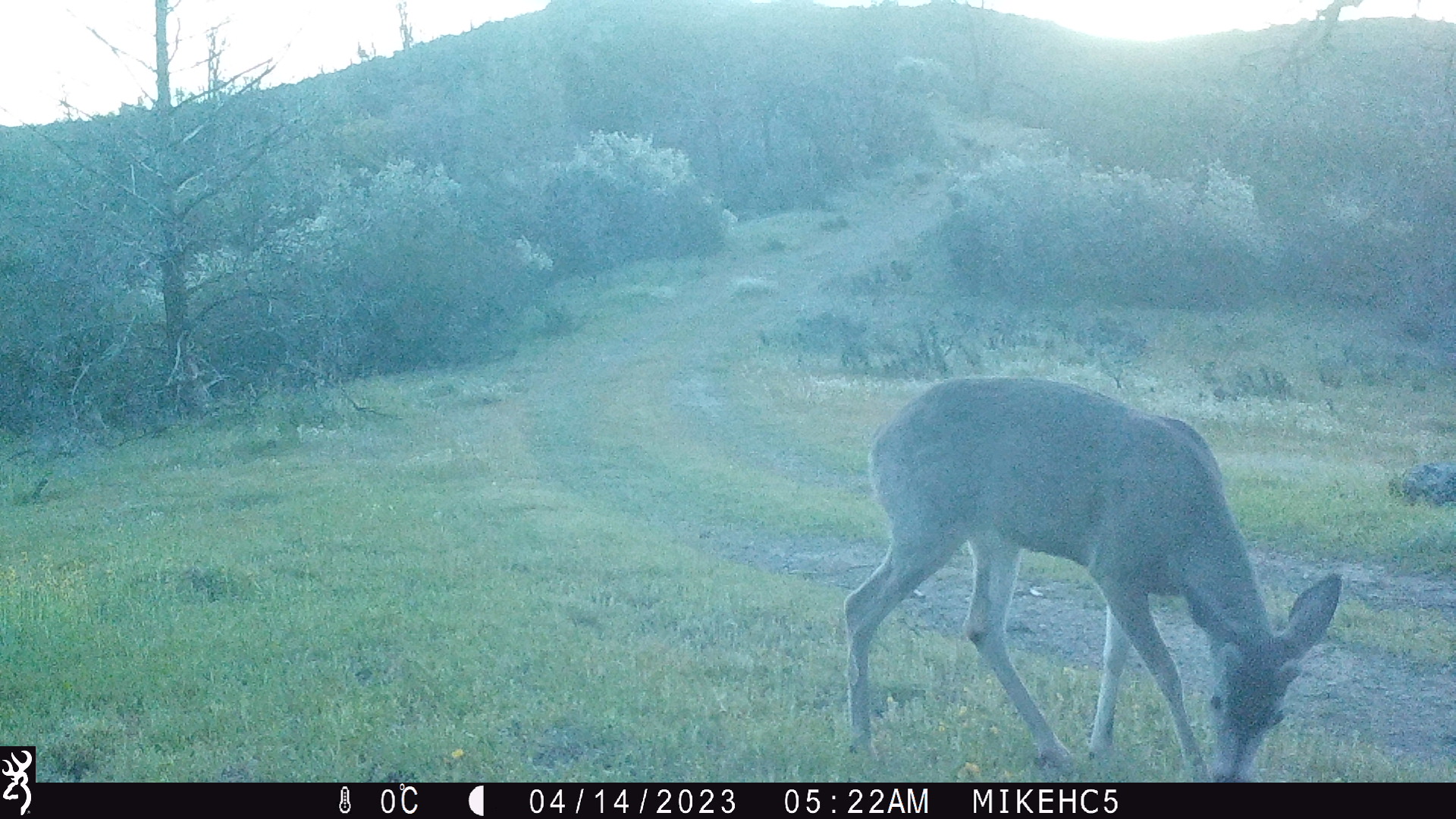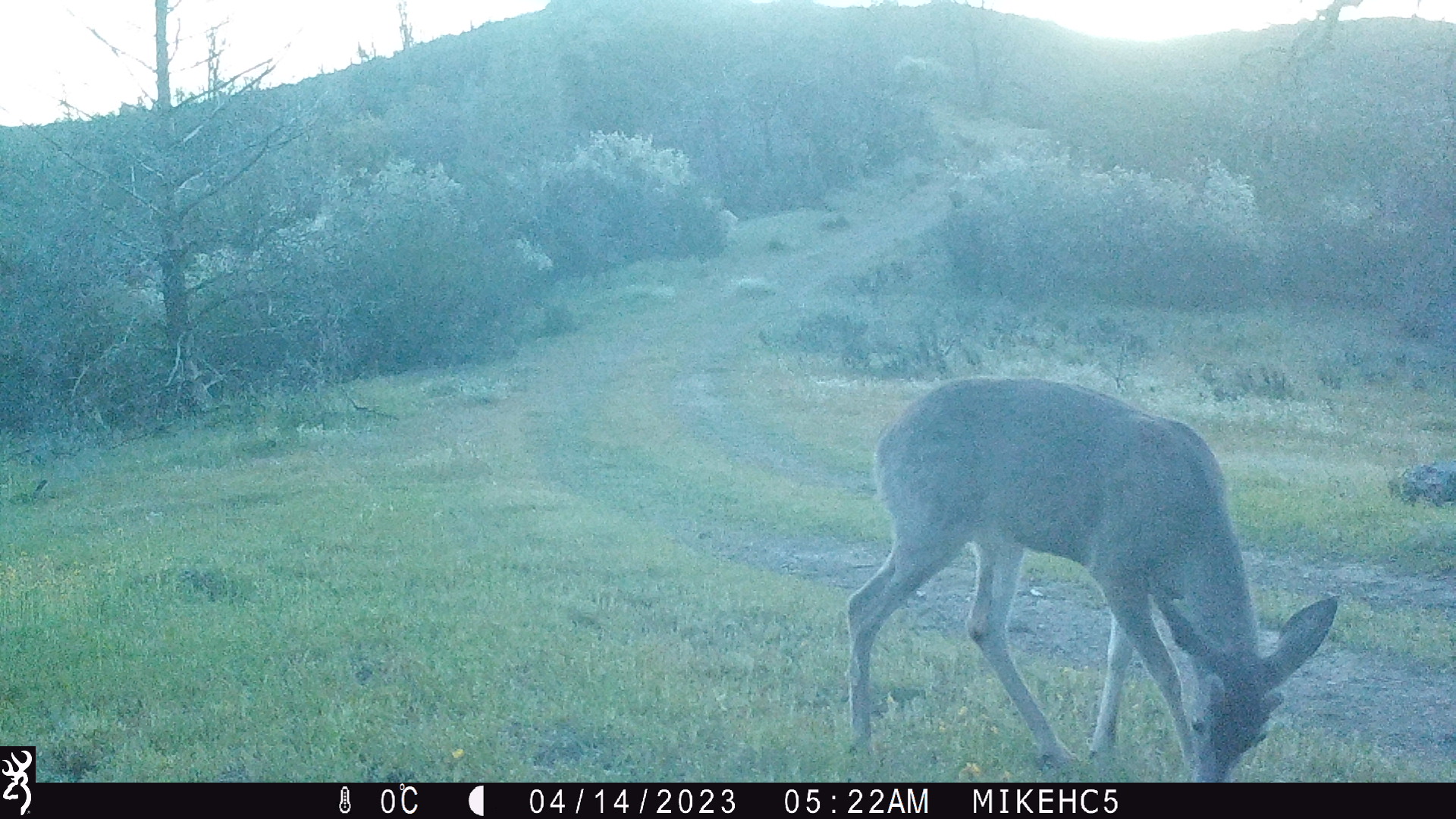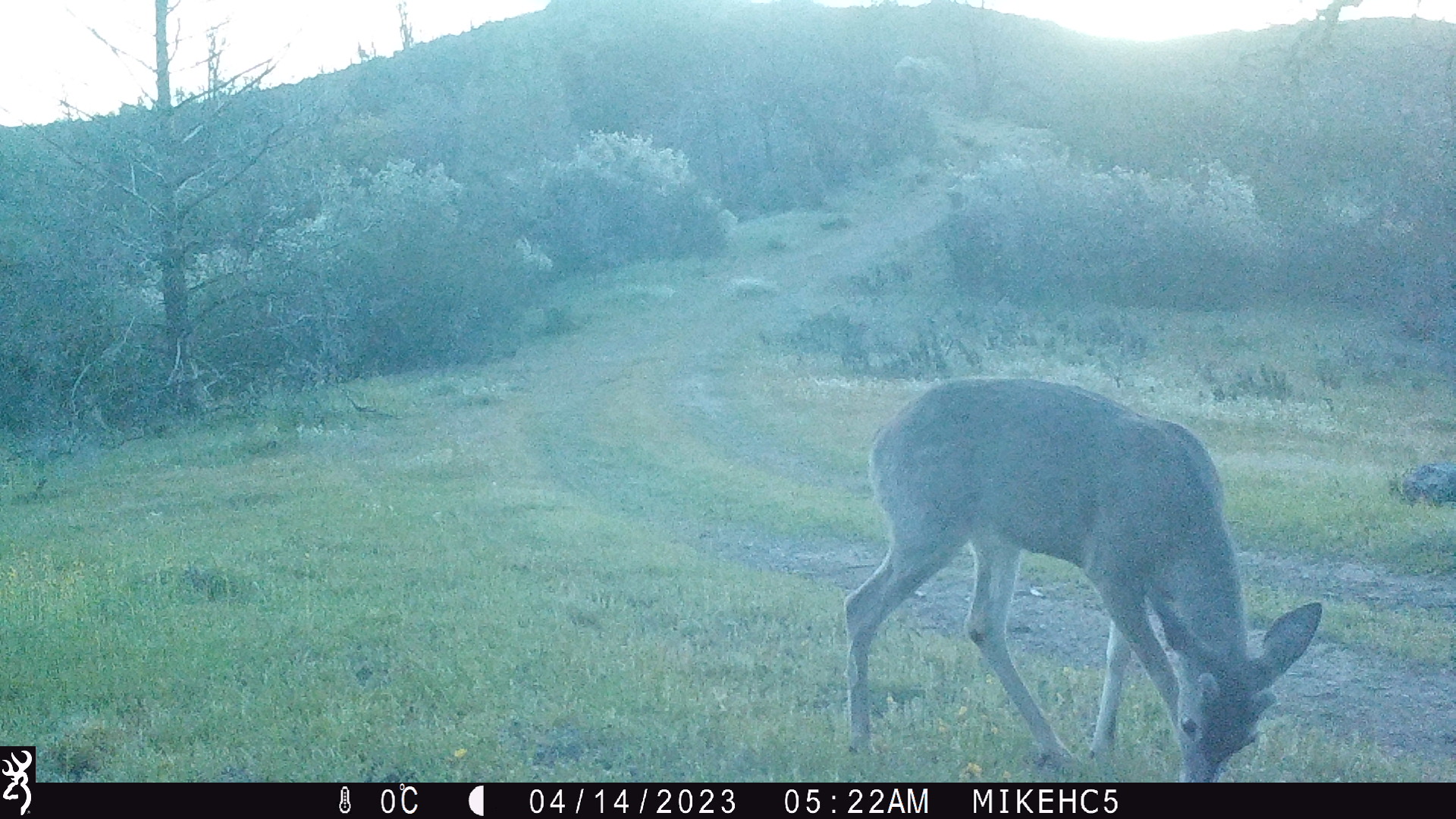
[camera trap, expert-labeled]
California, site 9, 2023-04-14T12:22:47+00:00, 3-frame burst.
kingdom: Animalia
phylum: Chordata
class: Mammalia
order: Artiodactyla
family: Cervidae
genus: Odocoileus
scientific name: Odocoileus hemionus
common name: mule deer